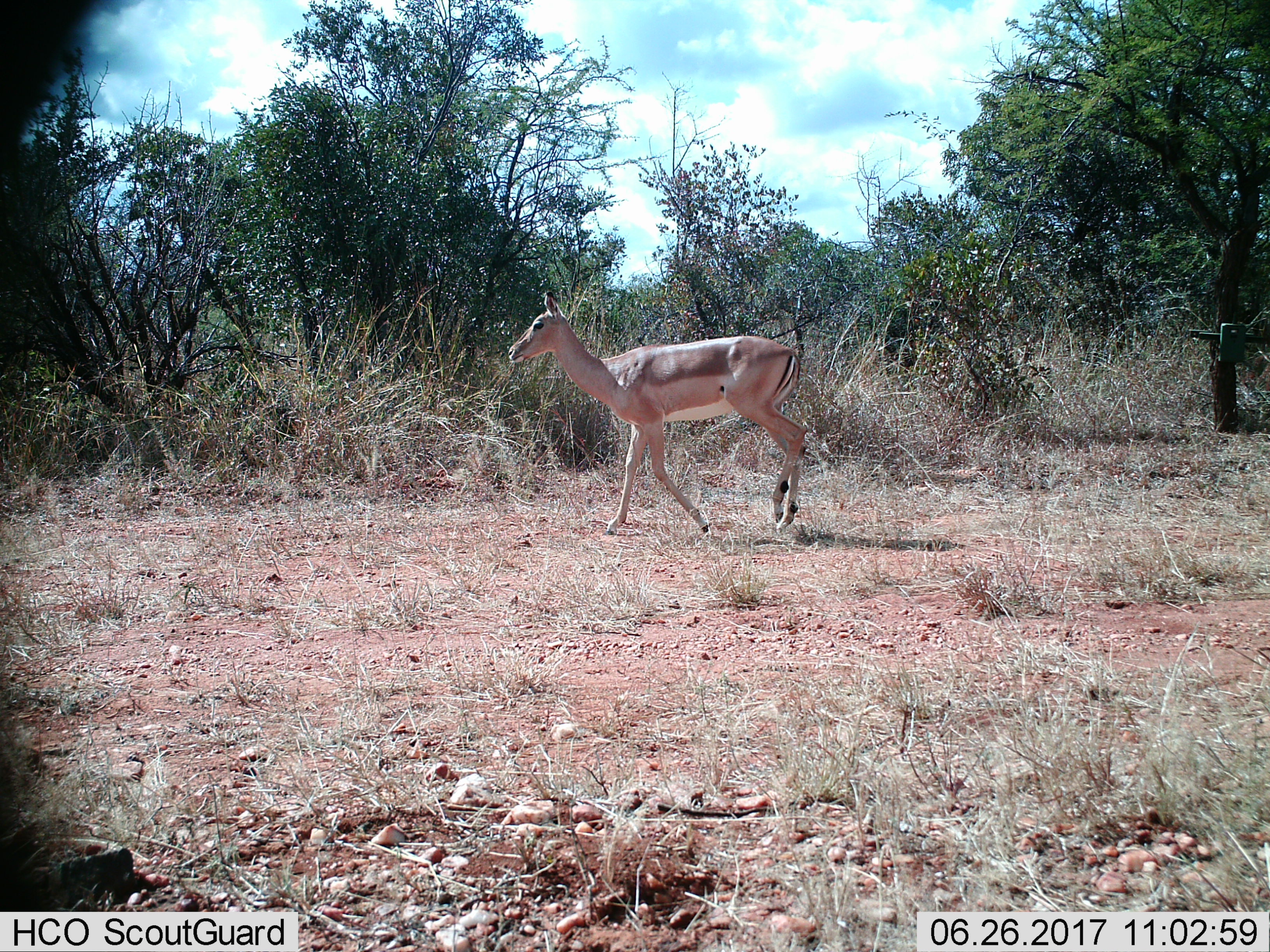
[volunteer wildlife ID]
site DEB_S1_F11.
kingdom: Animalia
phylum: Chordata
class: Mammalia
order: Artiodactyla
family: Bovidae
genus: Aepyceros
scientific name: Aepyceros melampus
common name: impala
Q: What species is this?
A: Impala (Aepyceros melampus).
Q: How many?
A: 1.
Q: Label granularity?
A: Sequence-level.